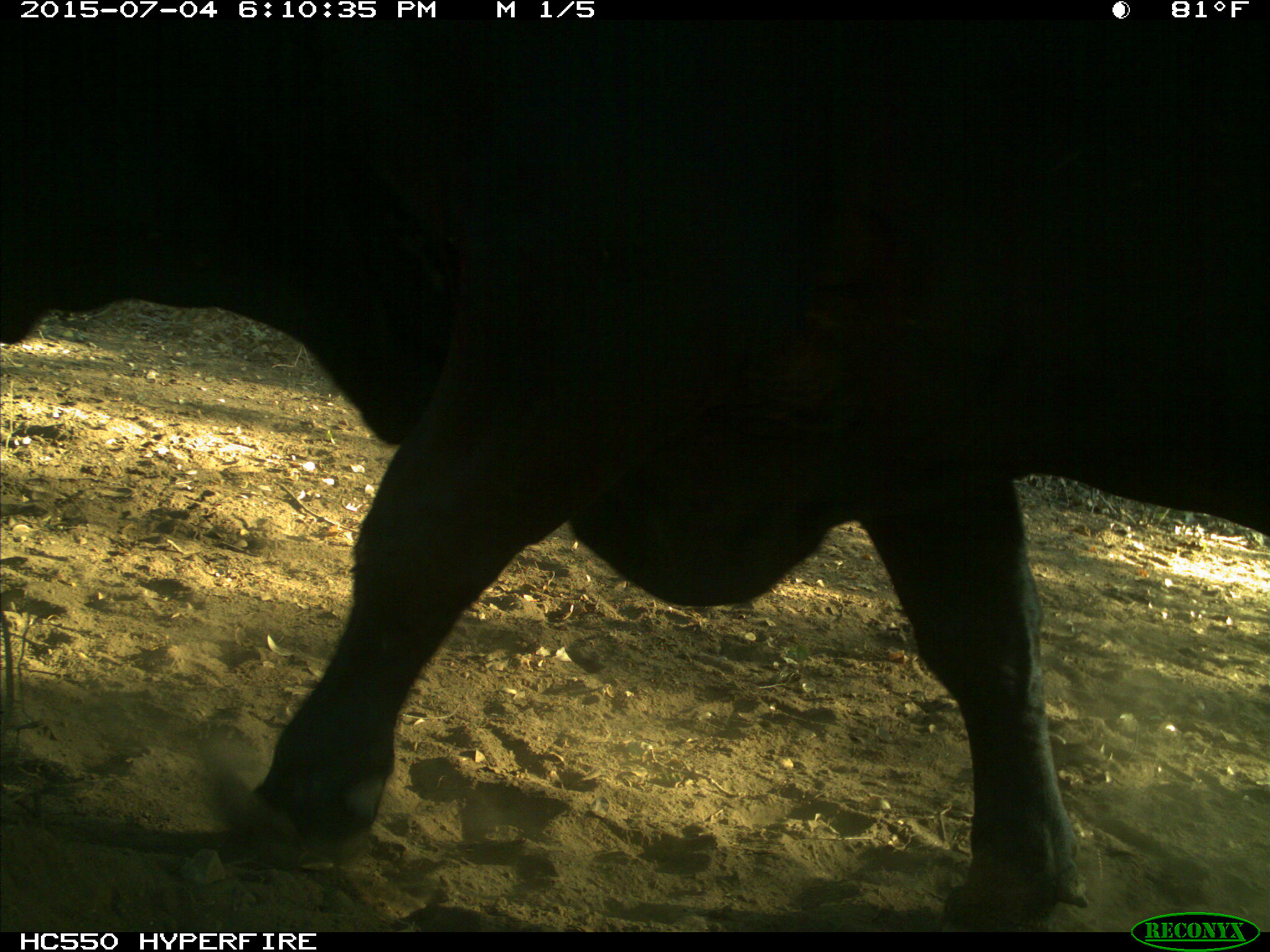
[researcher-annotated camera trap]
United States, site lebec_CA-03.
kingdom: Animalia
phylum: Chordata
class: Mammalia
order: Artiodactyla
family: Bovidae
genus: Bos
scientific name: Bos taurus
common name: domestic cow